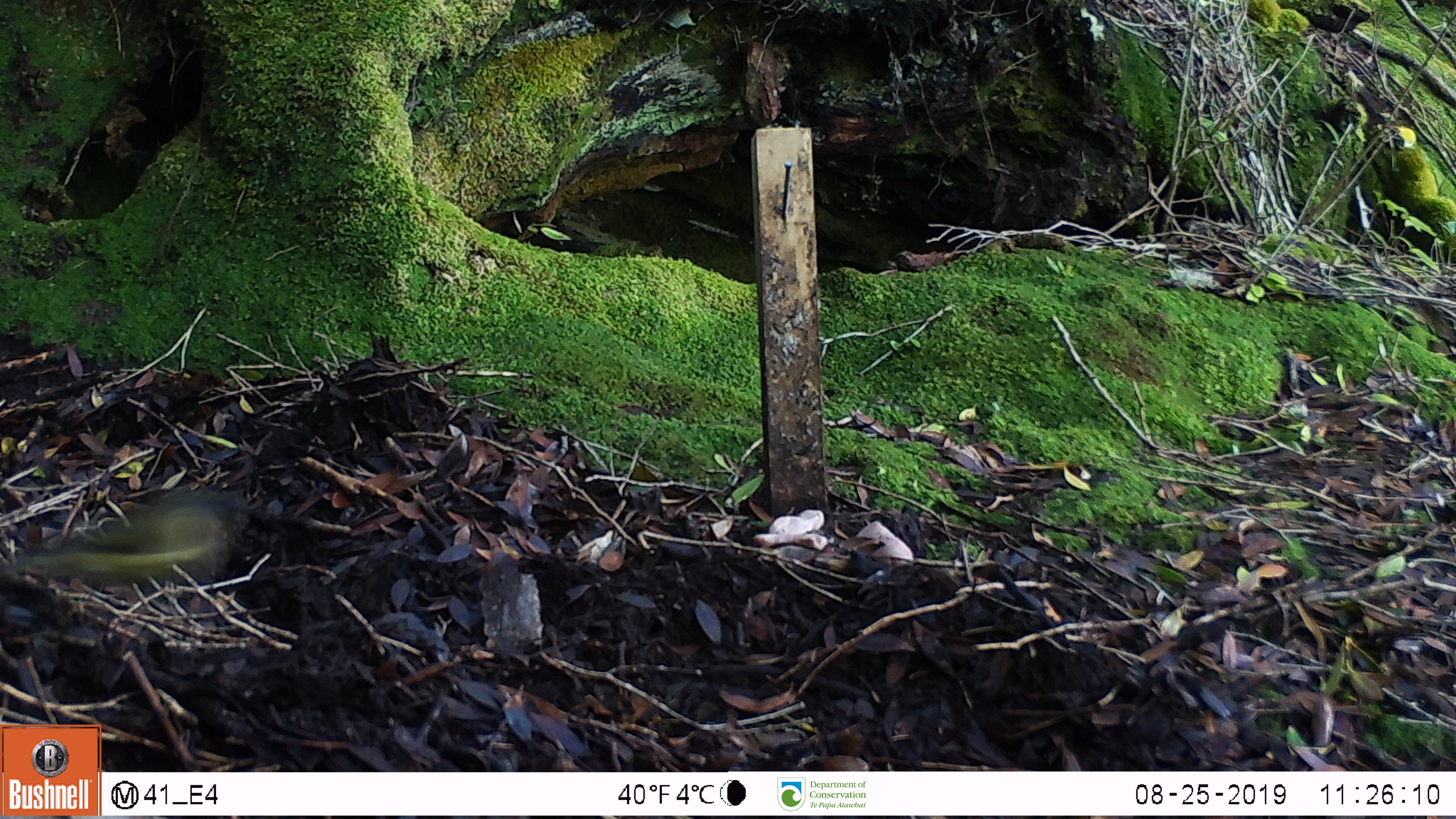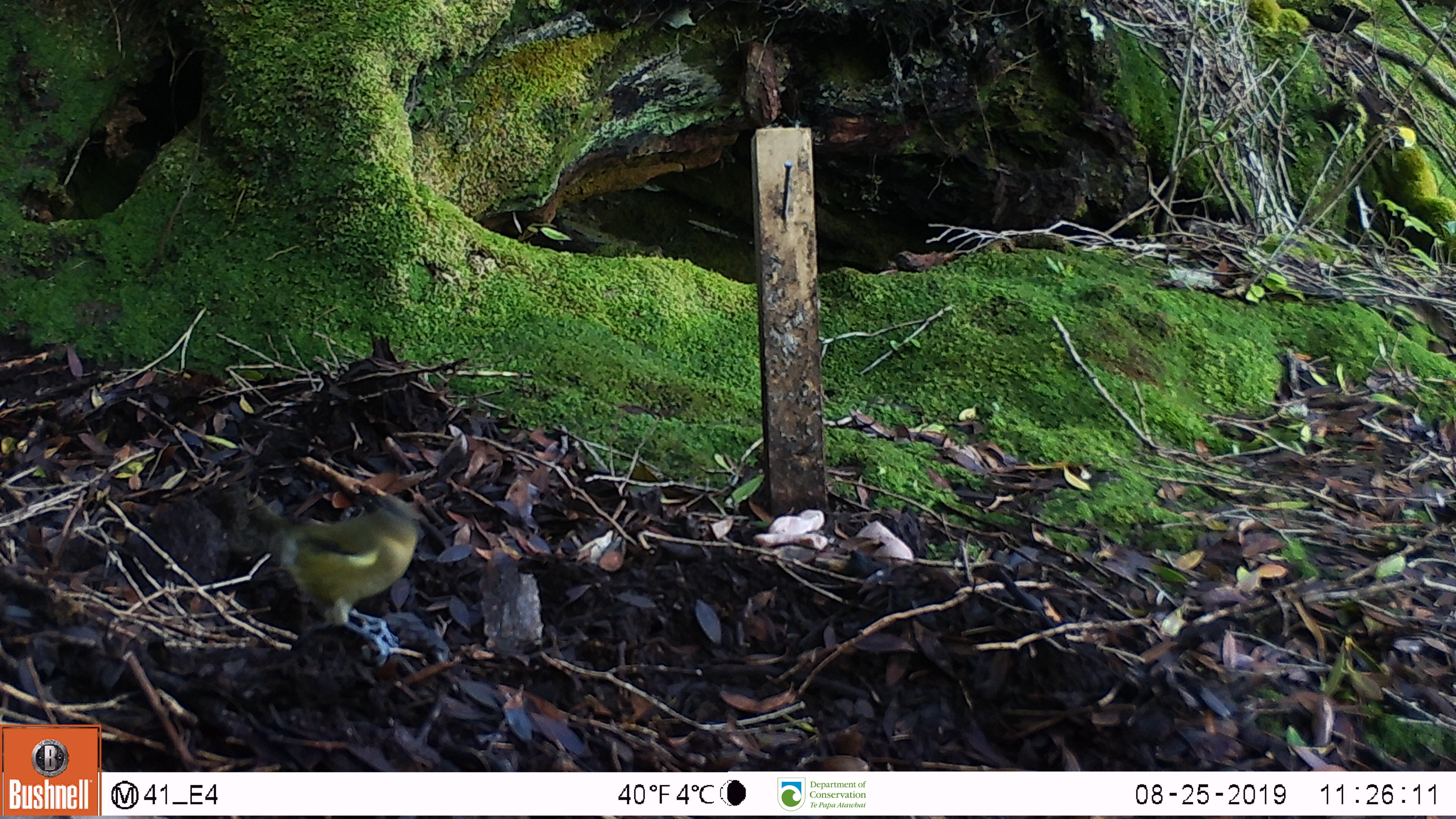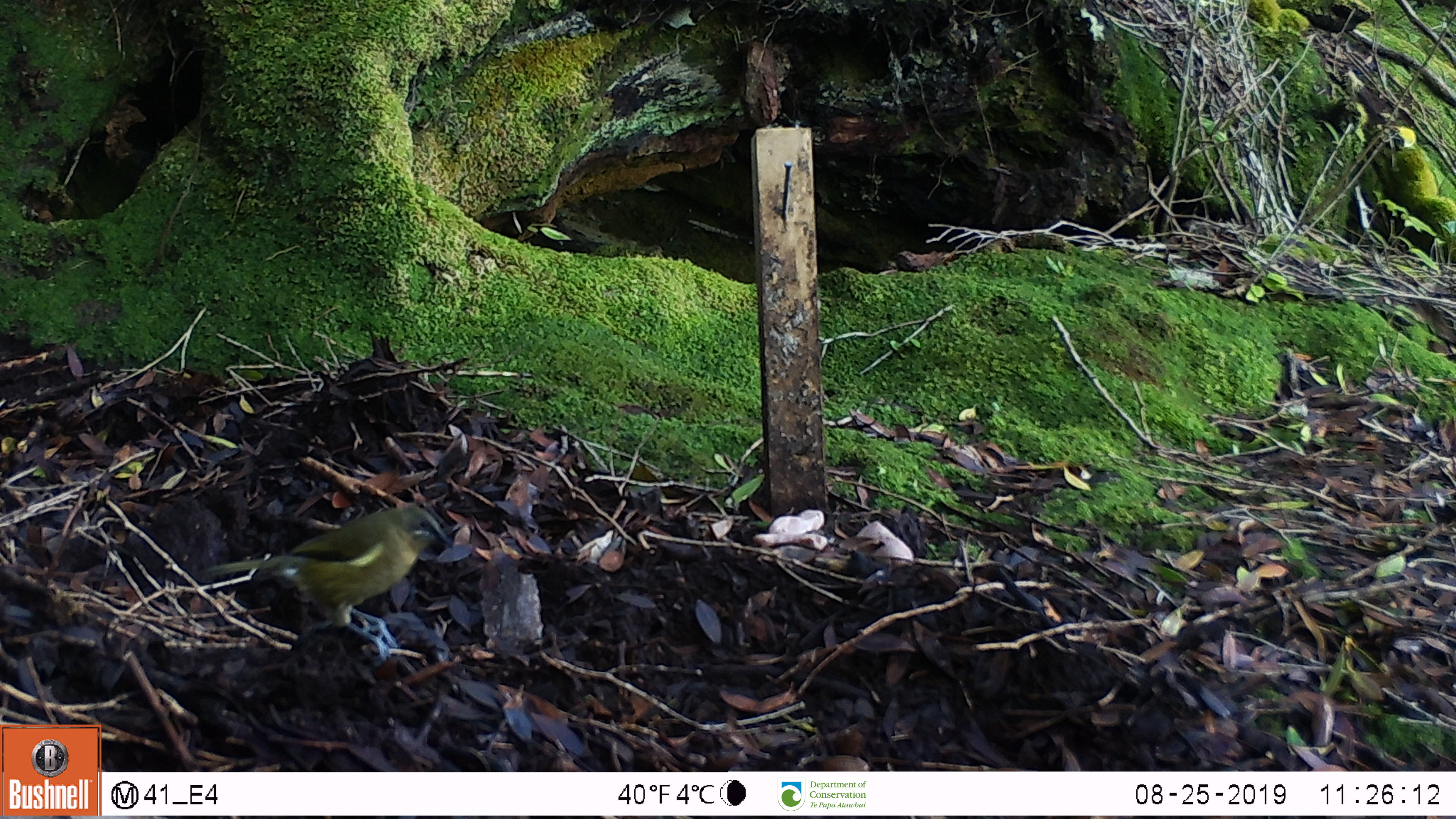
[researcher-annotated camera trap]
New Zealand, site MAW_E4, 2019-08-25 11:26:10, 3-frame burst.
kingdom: Animalia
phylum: Chordata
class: Aves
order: Passeriformes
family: Meliphagidae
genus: Anthornis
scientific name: Anthornis melanura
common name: new zealand bellbird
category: bellbird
Bellbird (new zealand bellbird) (Anthornis melanura).